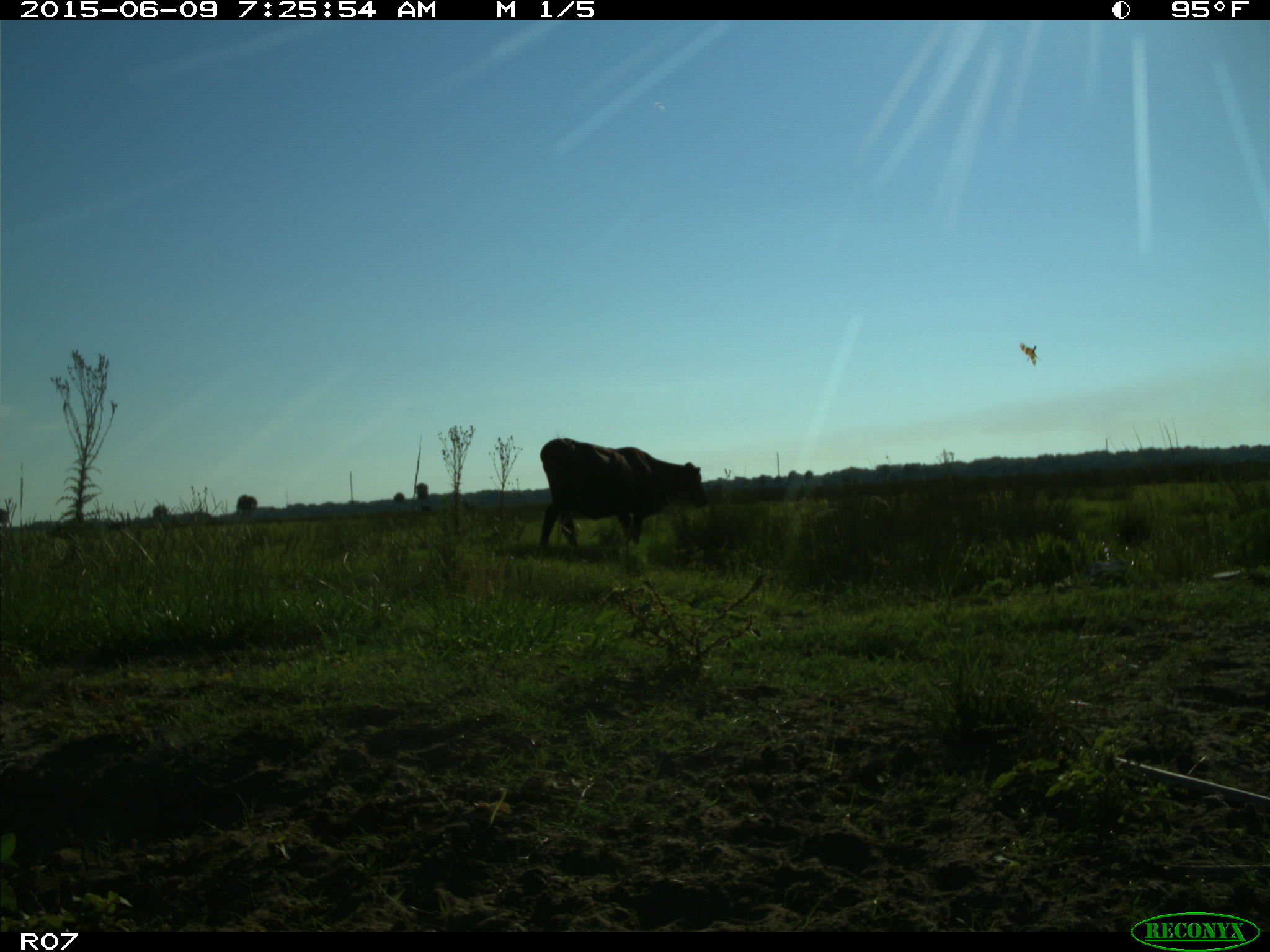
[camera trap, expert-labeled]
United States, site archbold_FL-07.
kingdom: Animalia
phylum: Chordata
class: Mammalia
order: Artiodactyla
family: Bovidae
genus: Bos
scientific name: Bos taurus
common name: domestic cow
Bos taurus (domestic cow).